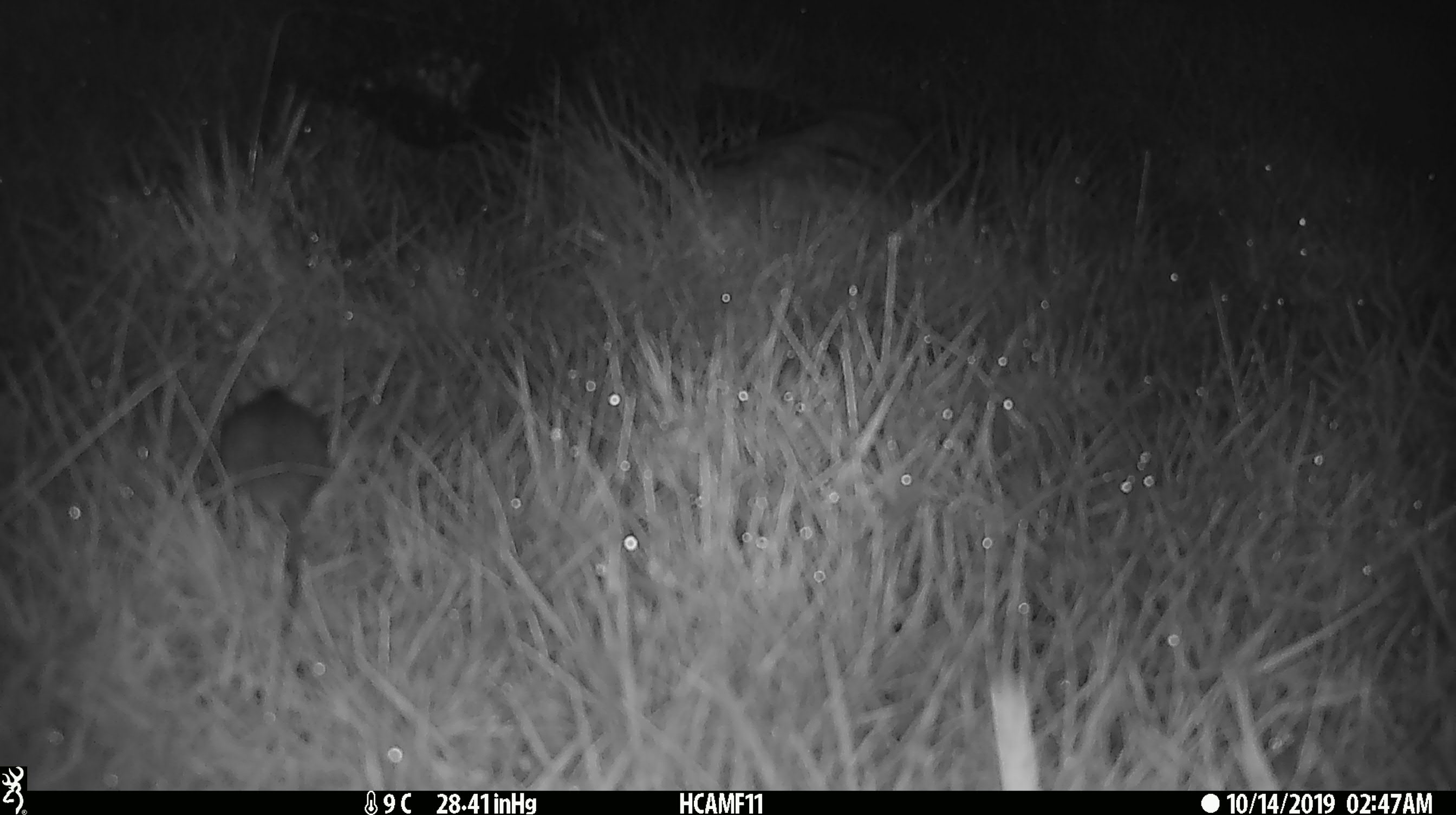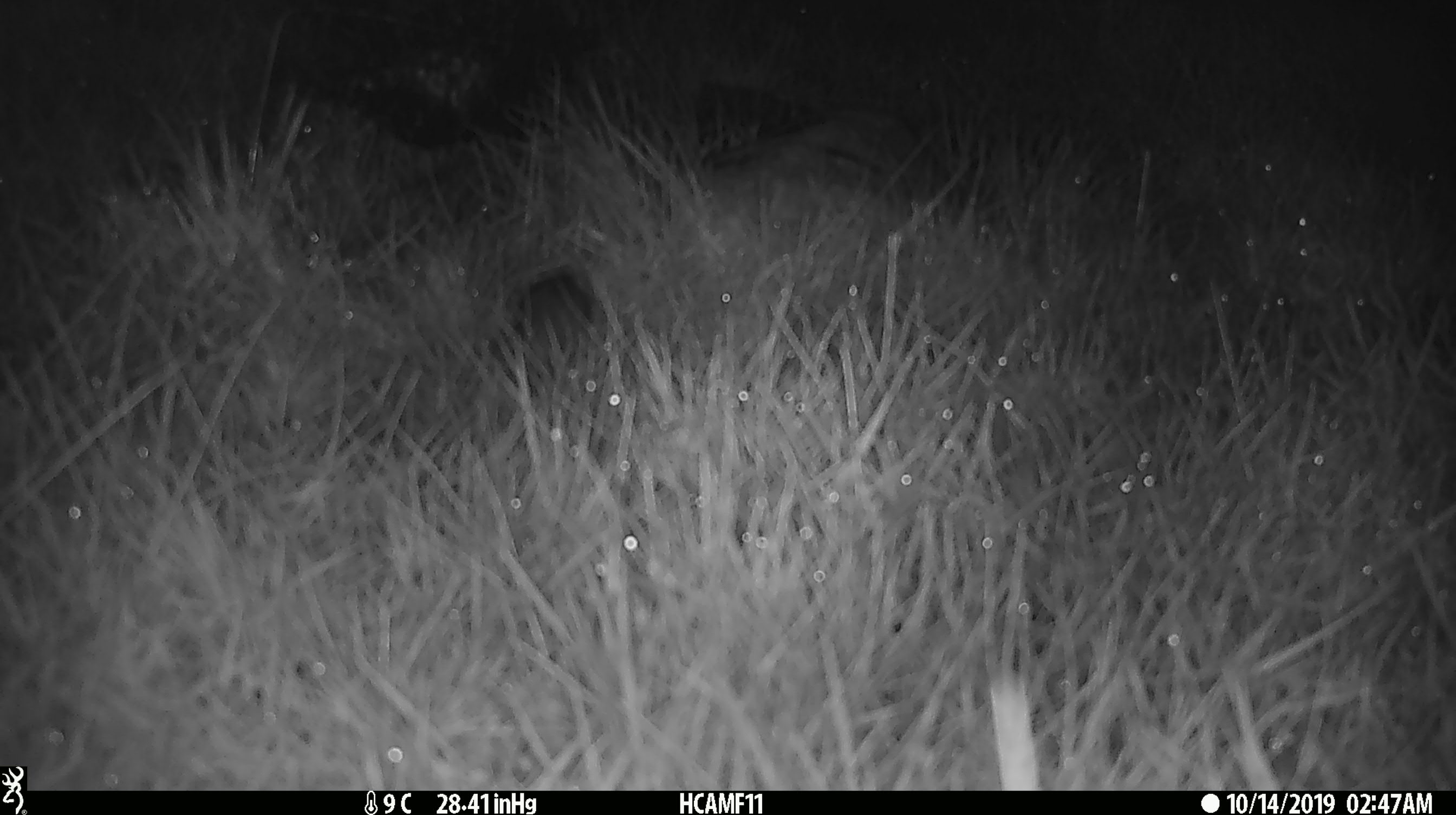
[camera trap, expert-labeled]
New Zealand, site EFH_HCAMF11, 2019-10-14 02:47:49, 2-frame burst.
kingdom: Animalia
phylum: Chordata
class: Mammalia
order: Rodentia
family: Muridae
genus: Mus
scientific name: Mus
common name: mouse